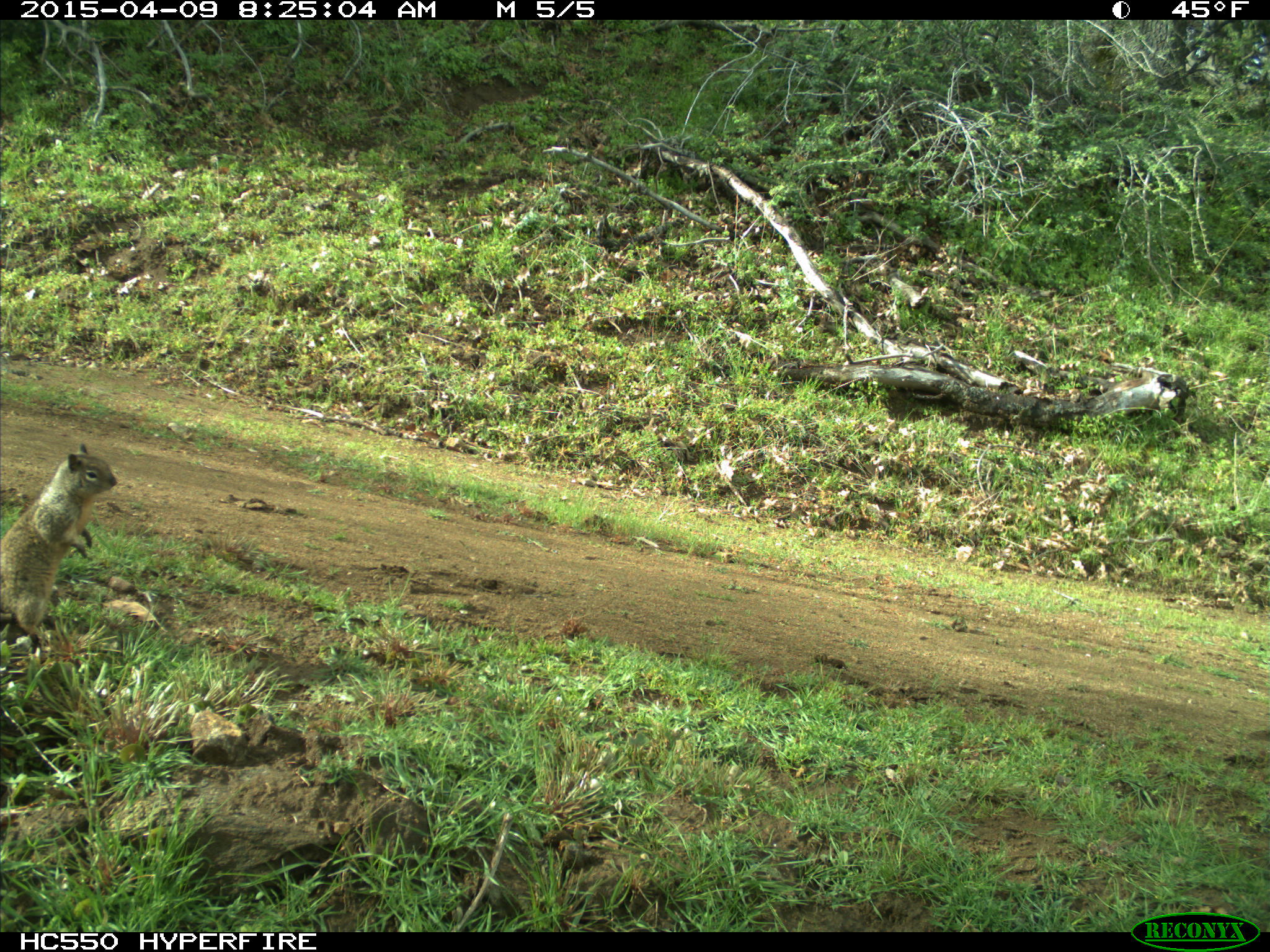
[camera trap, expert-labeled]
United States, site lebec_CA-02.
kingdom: Animalia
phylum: Chordata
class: Mammalia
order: Rodentia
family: Sciuridae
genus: Otospermophilus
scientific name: Otospermophilus beecheyi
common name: california ground squirrel